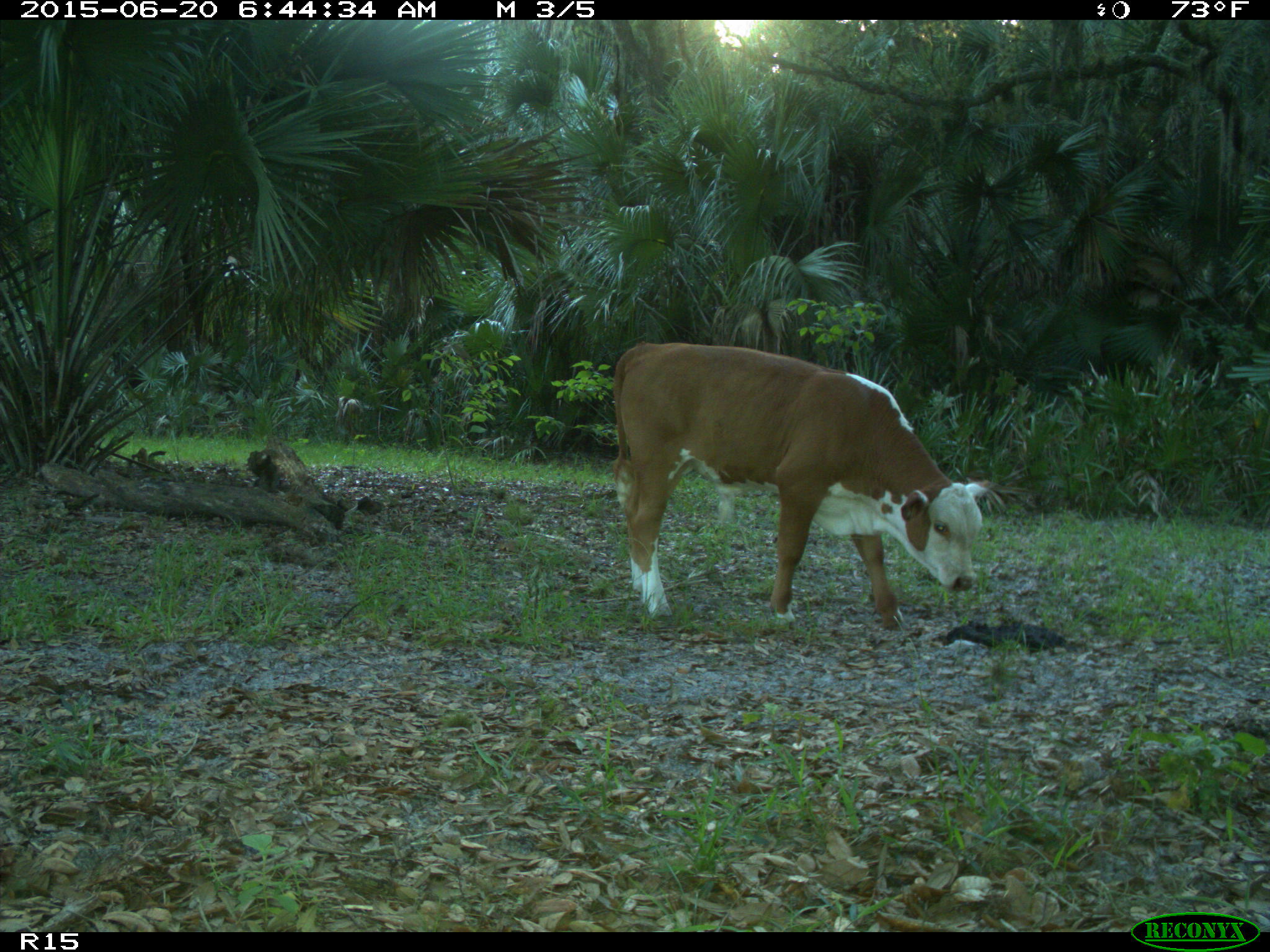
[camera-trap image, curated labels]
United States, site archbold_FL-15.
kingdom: Animalia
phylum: Chordata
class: Mammalia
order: Artiodactyla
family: Bovidae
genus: Bos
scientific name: Bos taurus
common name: domestic cow